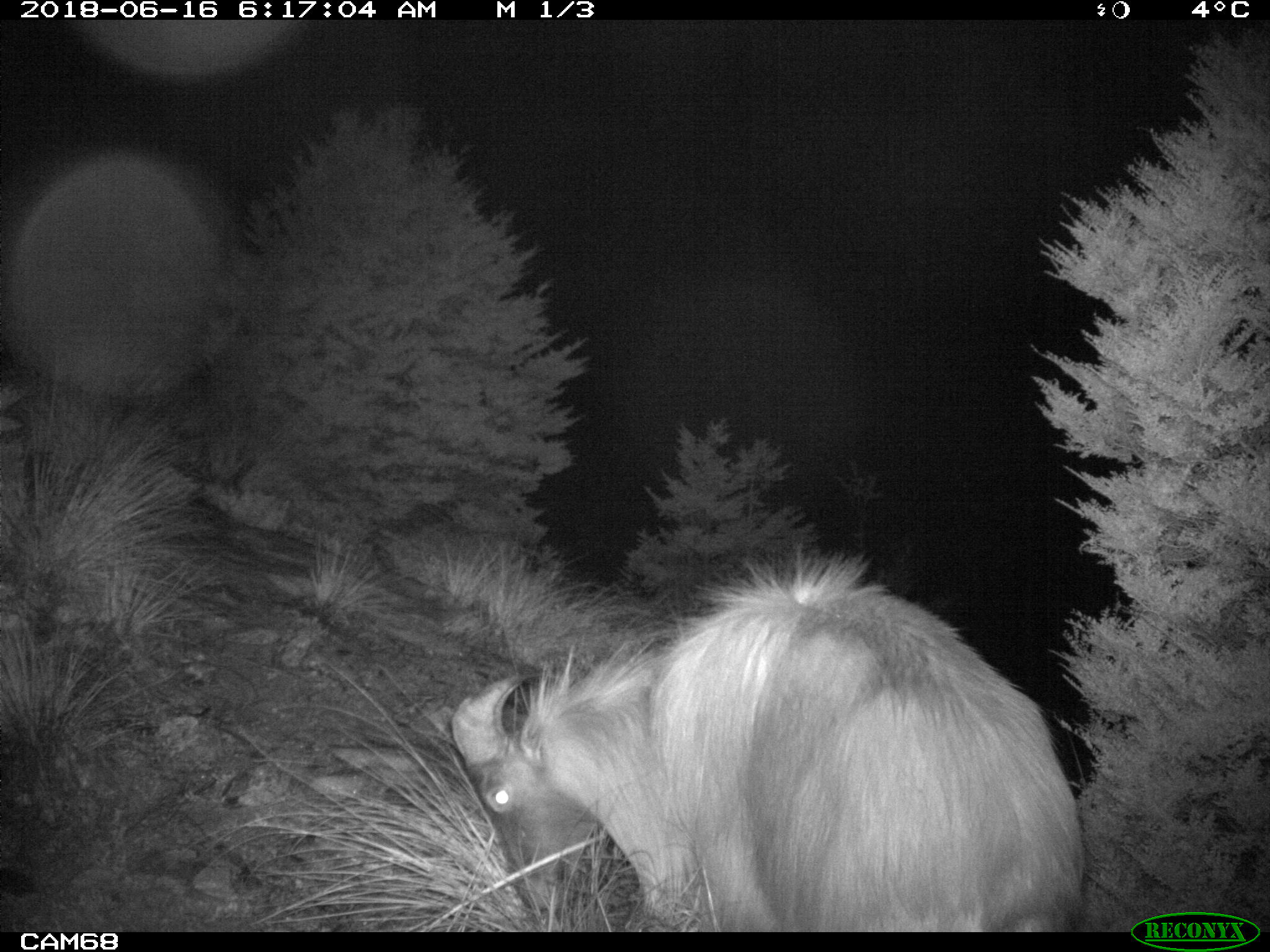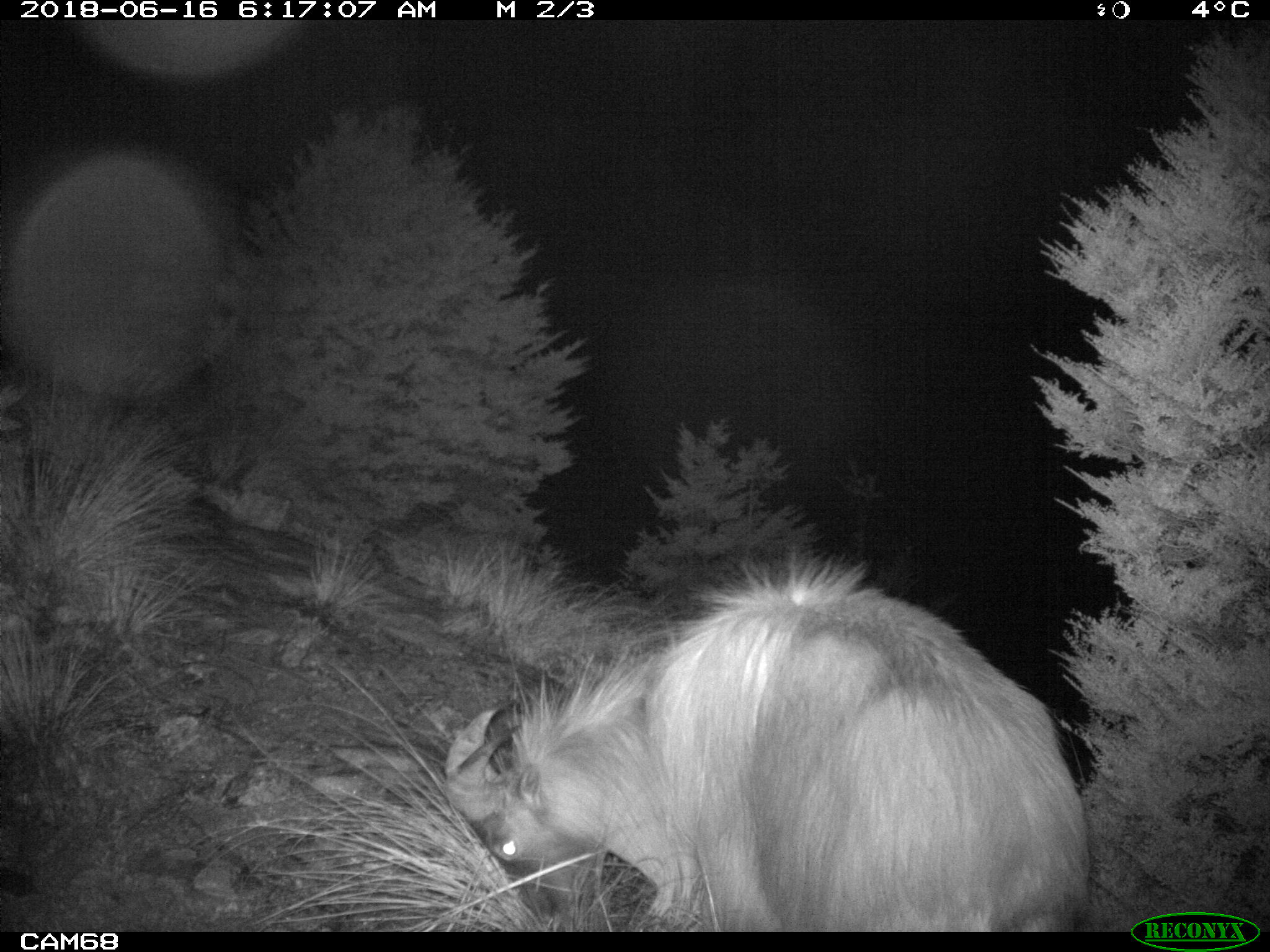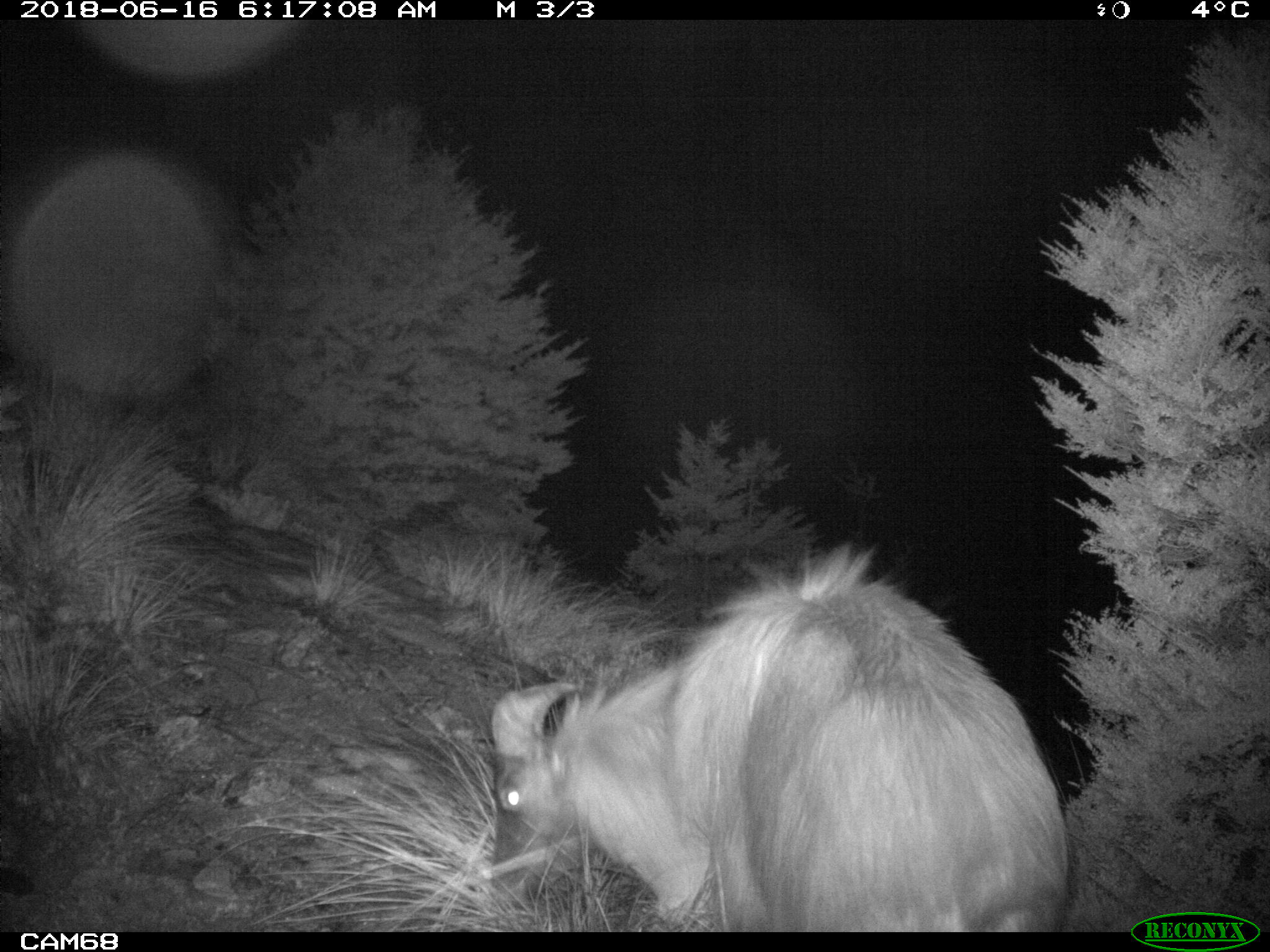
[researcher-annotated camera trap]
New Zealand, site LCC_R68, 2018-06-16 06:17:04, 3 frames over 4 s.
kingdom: Animalia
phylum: Chordata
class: Mammalia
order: Artiodactyla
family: Bovidae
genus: Nilgiritragus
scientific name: Nilgiritragus hylocrius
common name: tahr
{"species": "tahr (Nilgiritragus hylocrius)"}